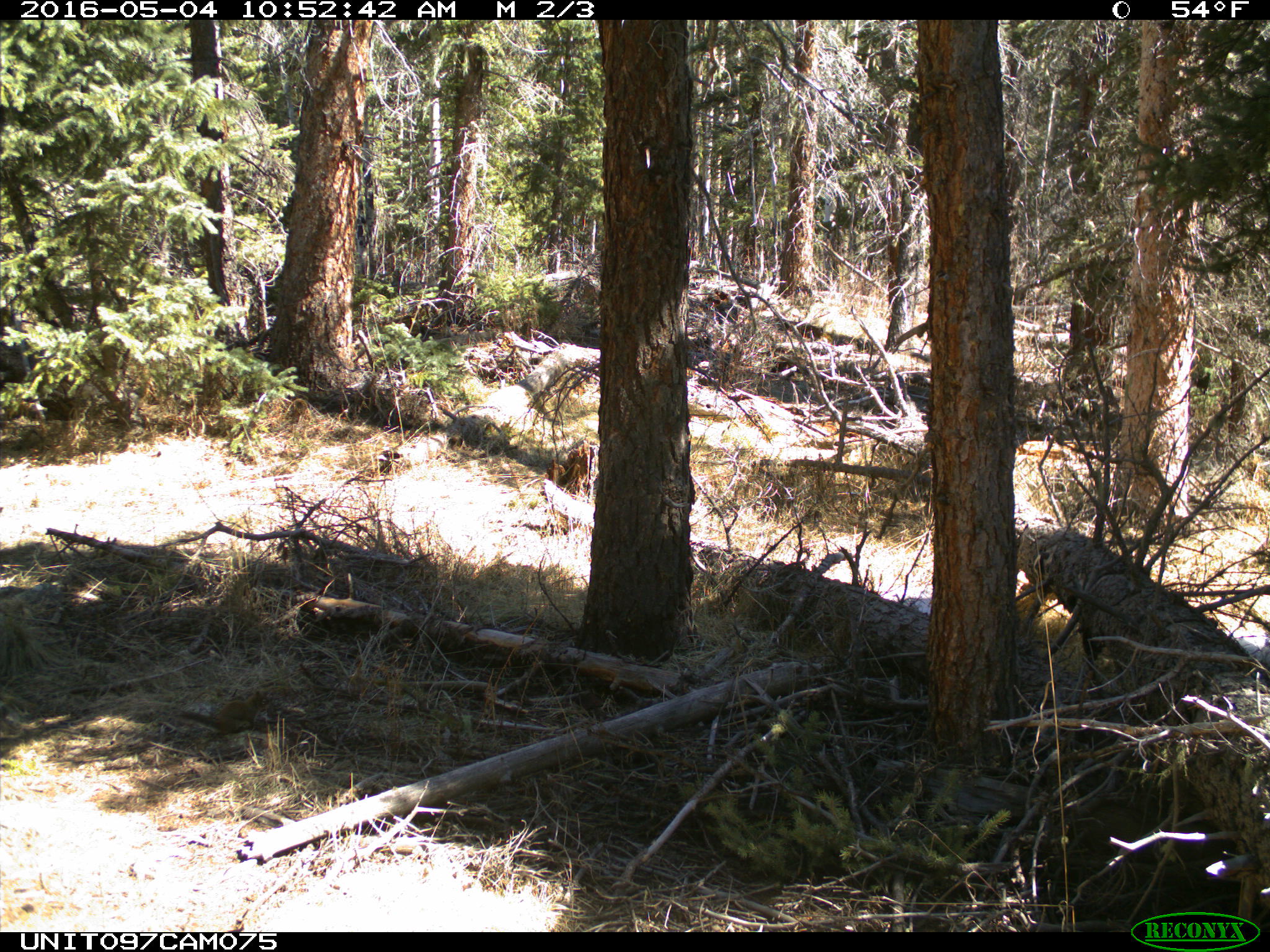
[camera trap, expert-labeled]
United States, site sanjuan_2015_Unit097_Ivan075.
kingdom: Animalia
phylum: Chordata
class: Mammalia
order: Rodentia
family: Sciuridae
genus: Tamiasciurus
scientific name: Tamiasciurus hudsonicus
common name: american red squirrel